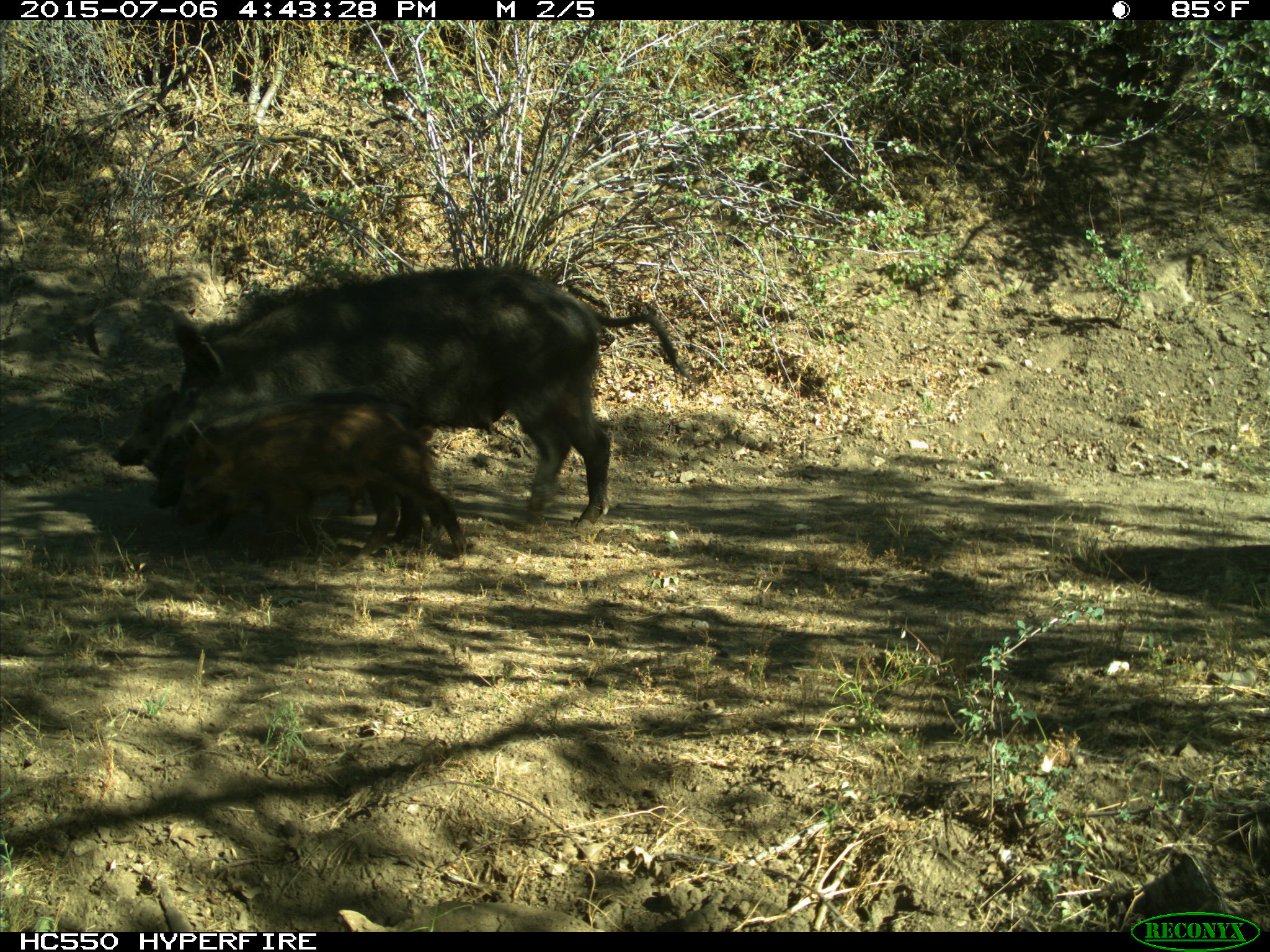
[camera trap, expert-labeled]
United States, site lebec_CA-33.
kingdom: Animalia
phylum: Chordata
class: Mammalia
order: Artiodactyla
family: Suidae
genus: Sus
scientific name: Sus scrofa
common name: wild boar